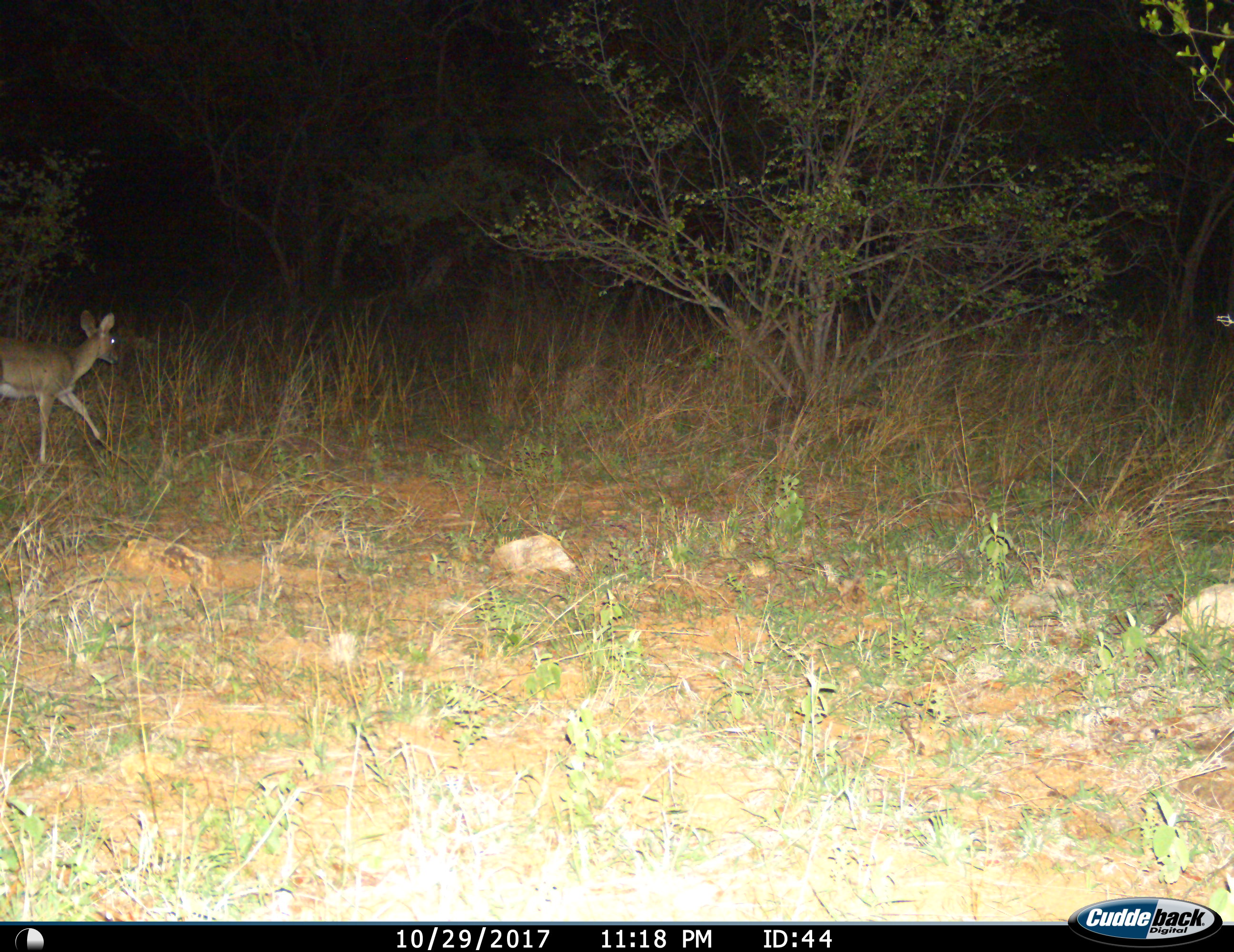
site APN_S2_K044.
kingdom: Animalia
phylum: Chordata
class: Mammalia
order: Artiodactyla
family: Bovidae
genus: Redunca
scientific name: Redunca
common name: reedbuck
Reedbuck (Redunca), count 1. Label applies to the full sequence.